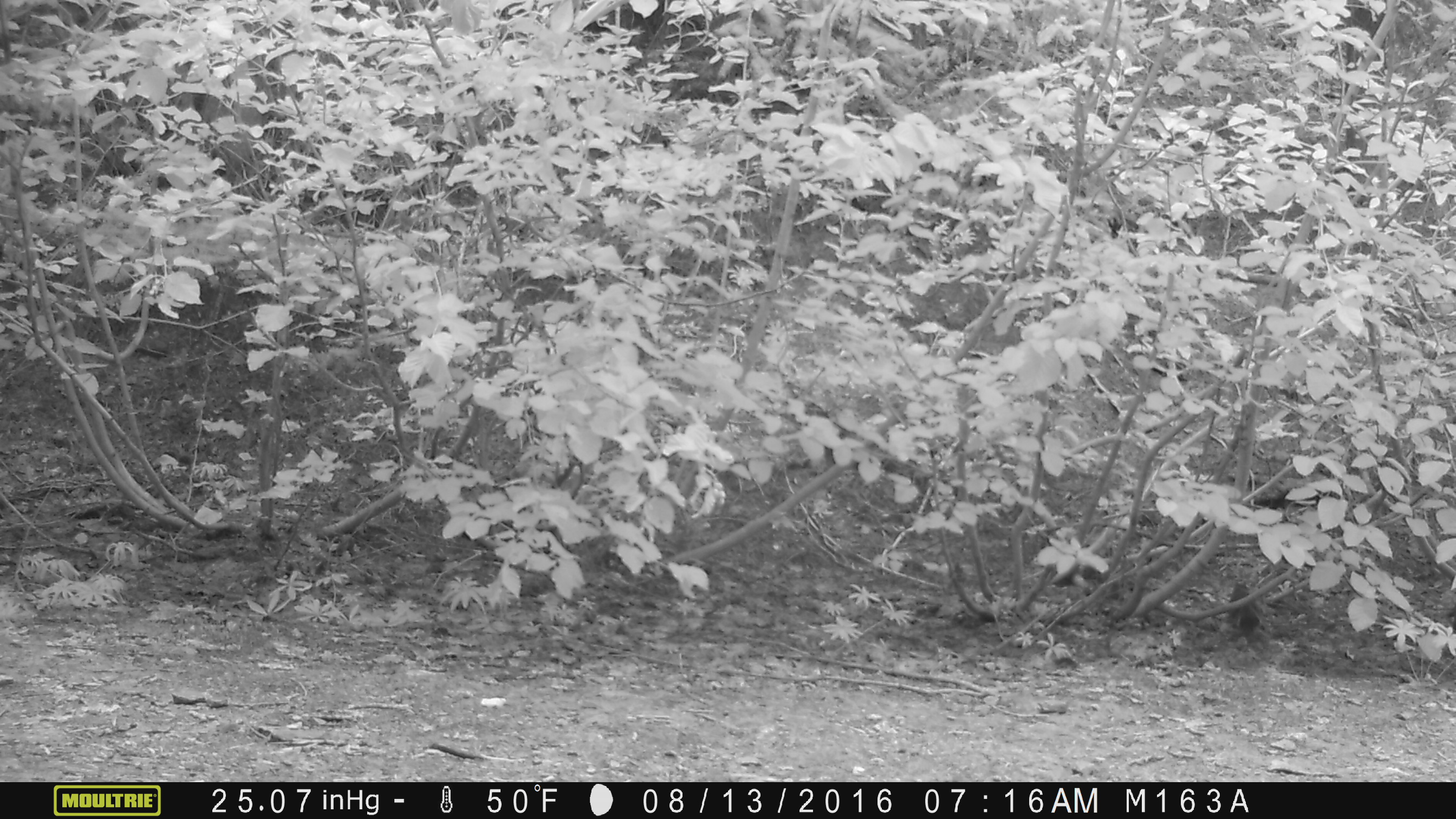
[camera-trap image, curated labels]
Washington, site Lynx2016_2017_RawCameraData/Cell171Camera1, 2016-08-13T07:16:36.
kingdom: Animalia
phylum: Chordata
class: Mammalia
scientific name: Mammalia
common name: small mammal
Small mammal (Mammalia). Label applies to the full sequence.